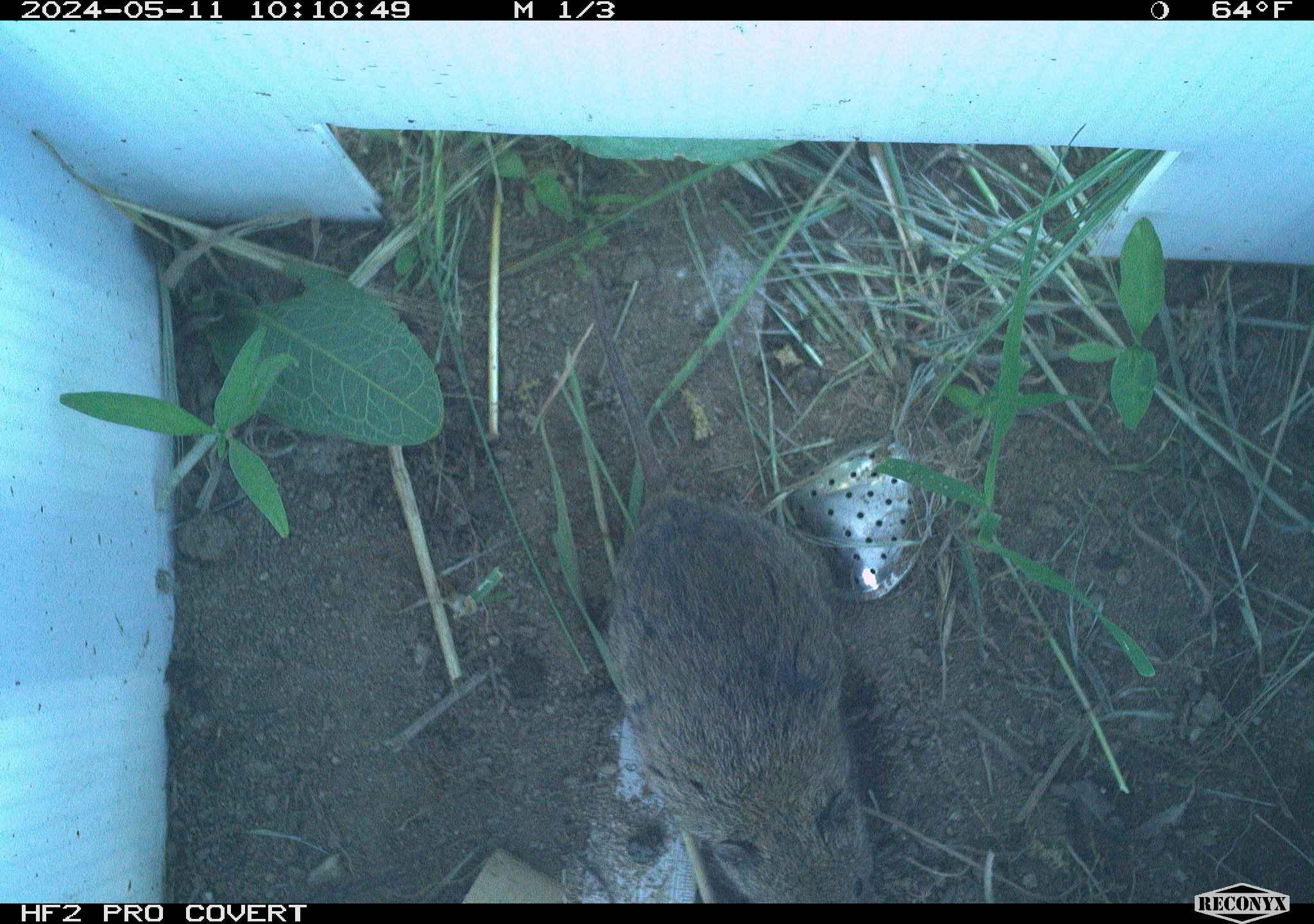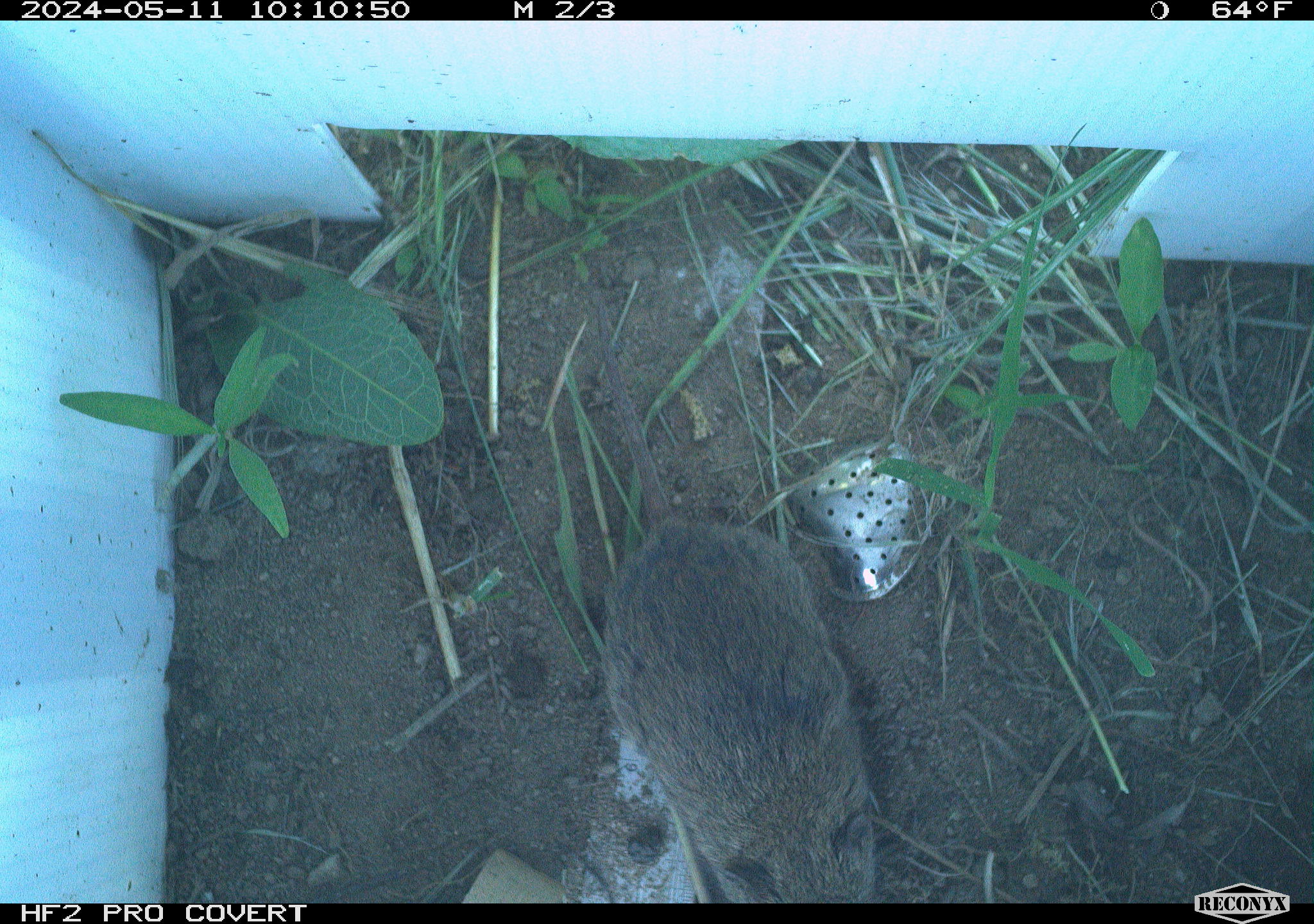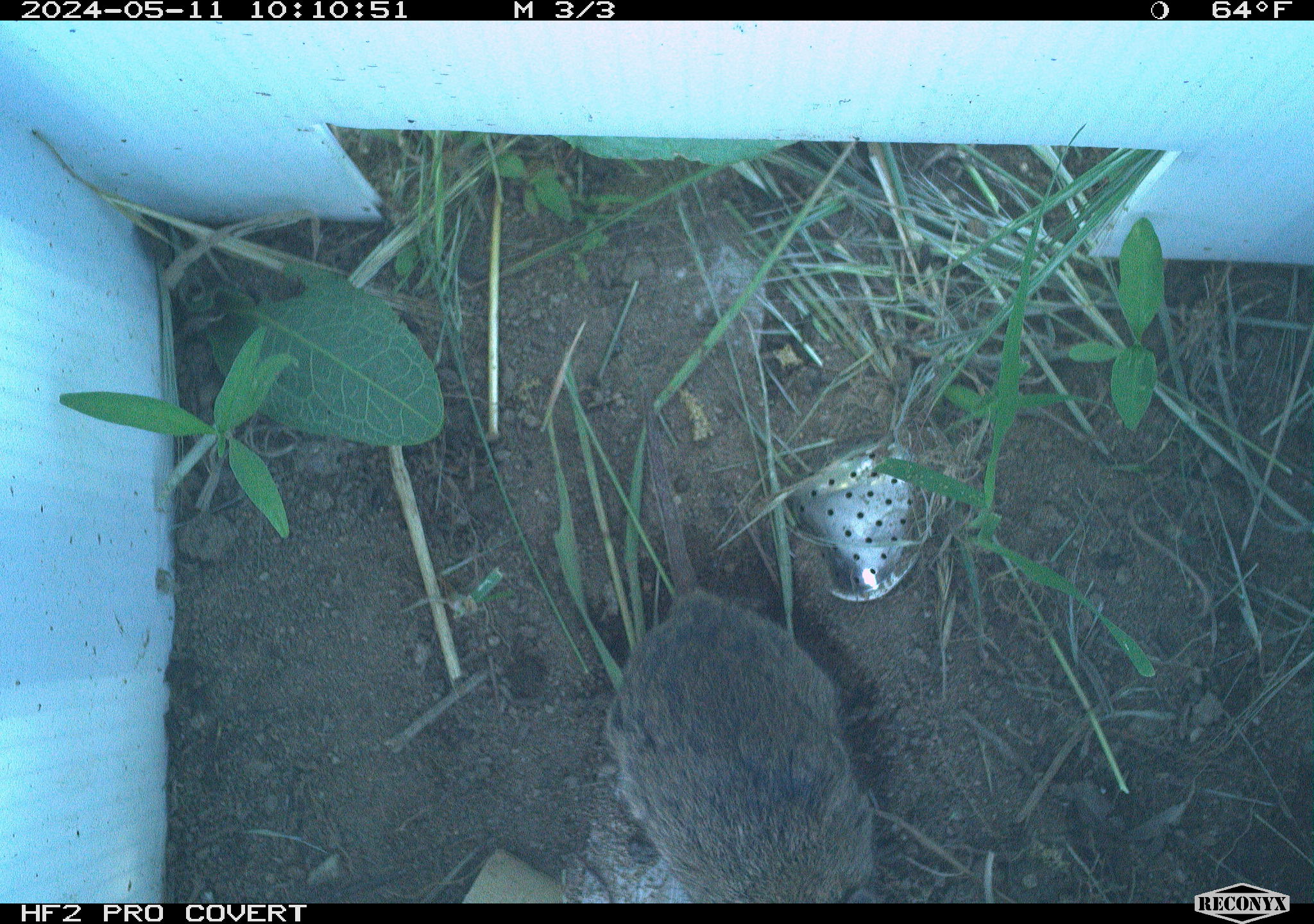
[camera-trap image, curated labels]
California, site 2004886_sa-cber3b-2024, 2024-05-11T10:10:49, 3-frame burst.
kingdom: Animalia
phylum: Chordata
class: Mammalia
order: Rodentia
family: Cricetidae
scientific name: Arvicolinae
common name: voles, lemmings, and muskrats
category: arvicolinae subfamily